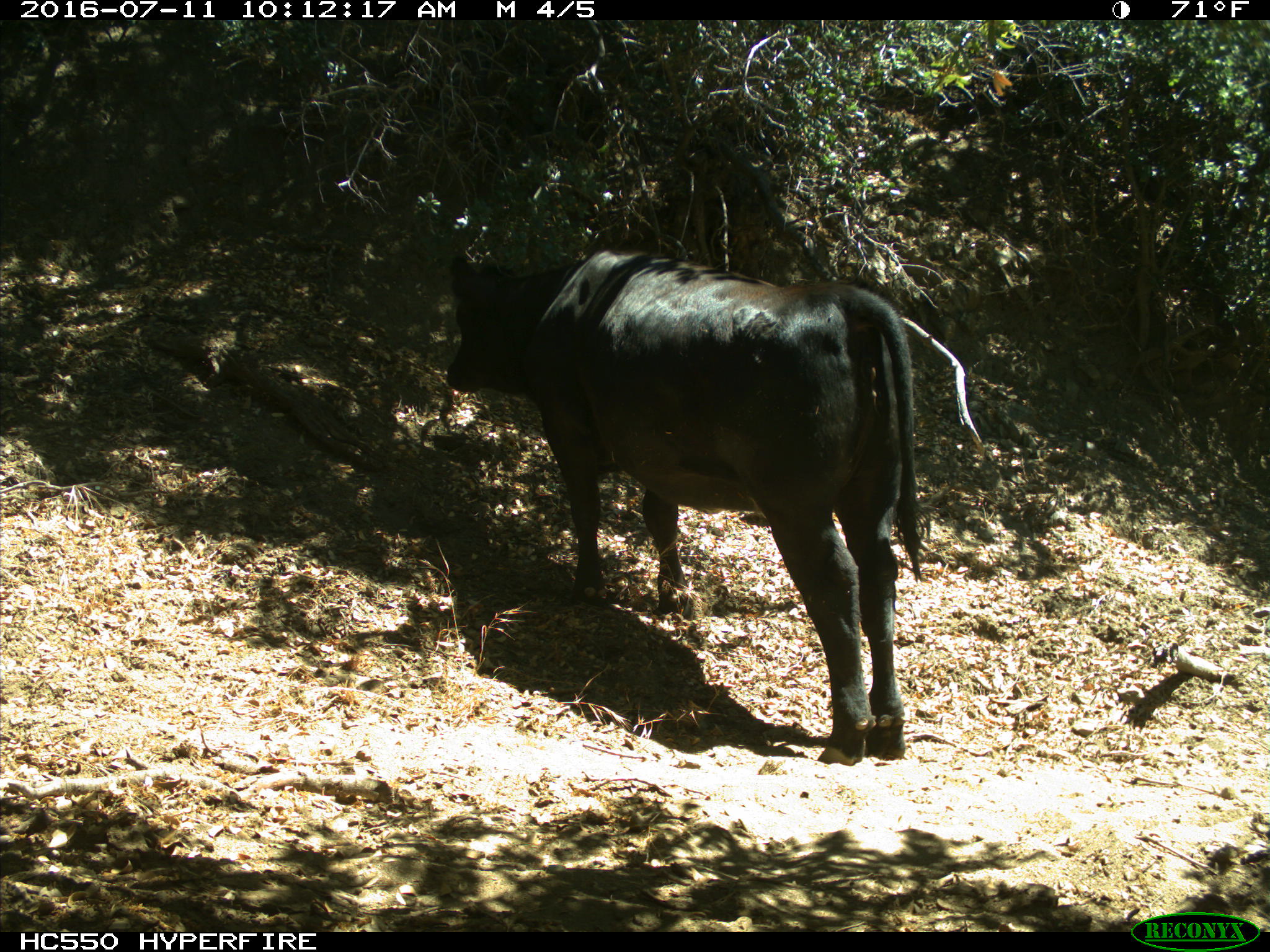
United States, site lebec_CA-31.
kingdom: Animalia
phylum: Chordata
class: Mammalia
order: Artiodactyla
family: Bovidae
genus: Bos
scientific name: Bos taurus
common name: domestic cow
Bos taurus (domestic cow).